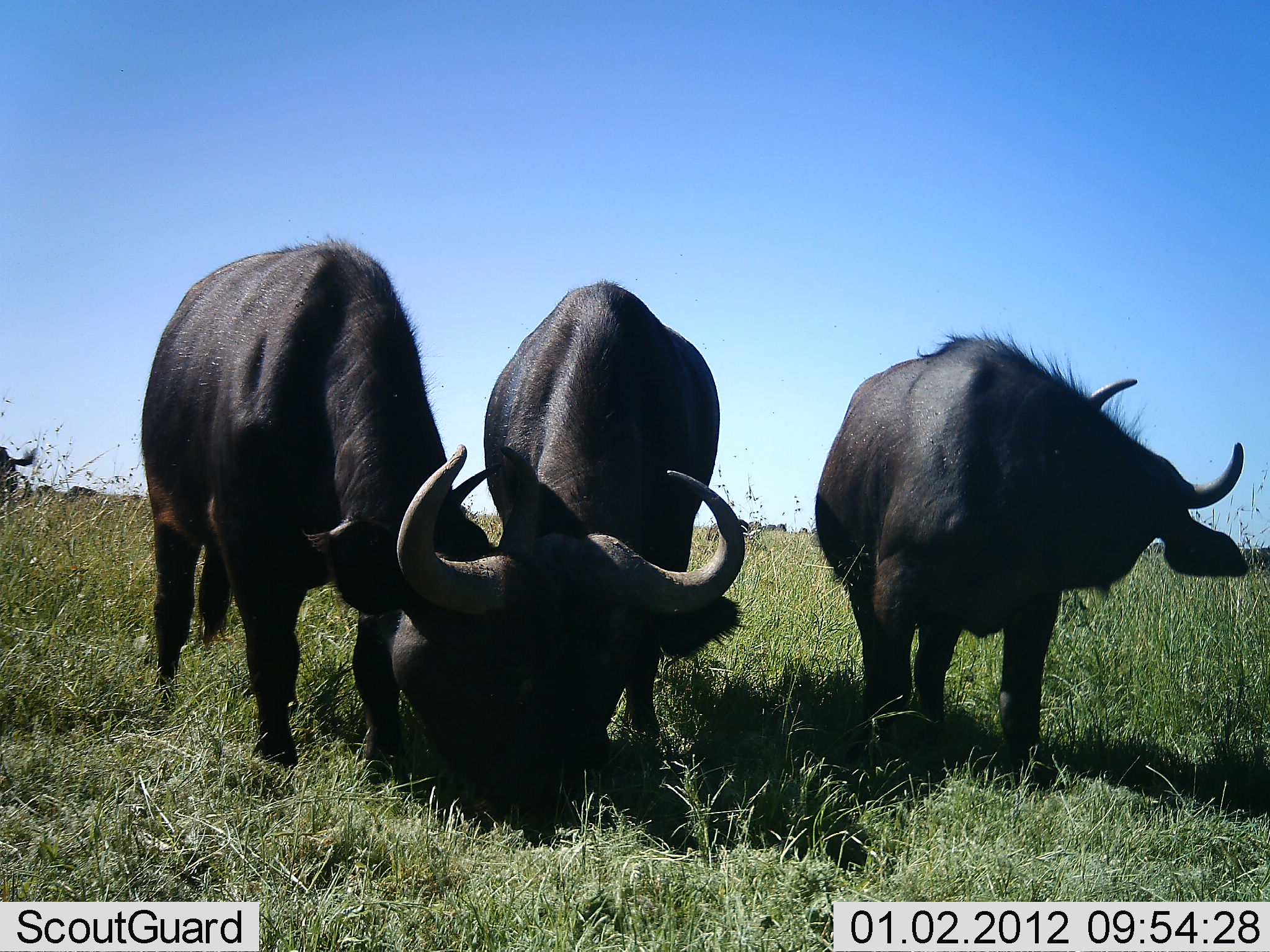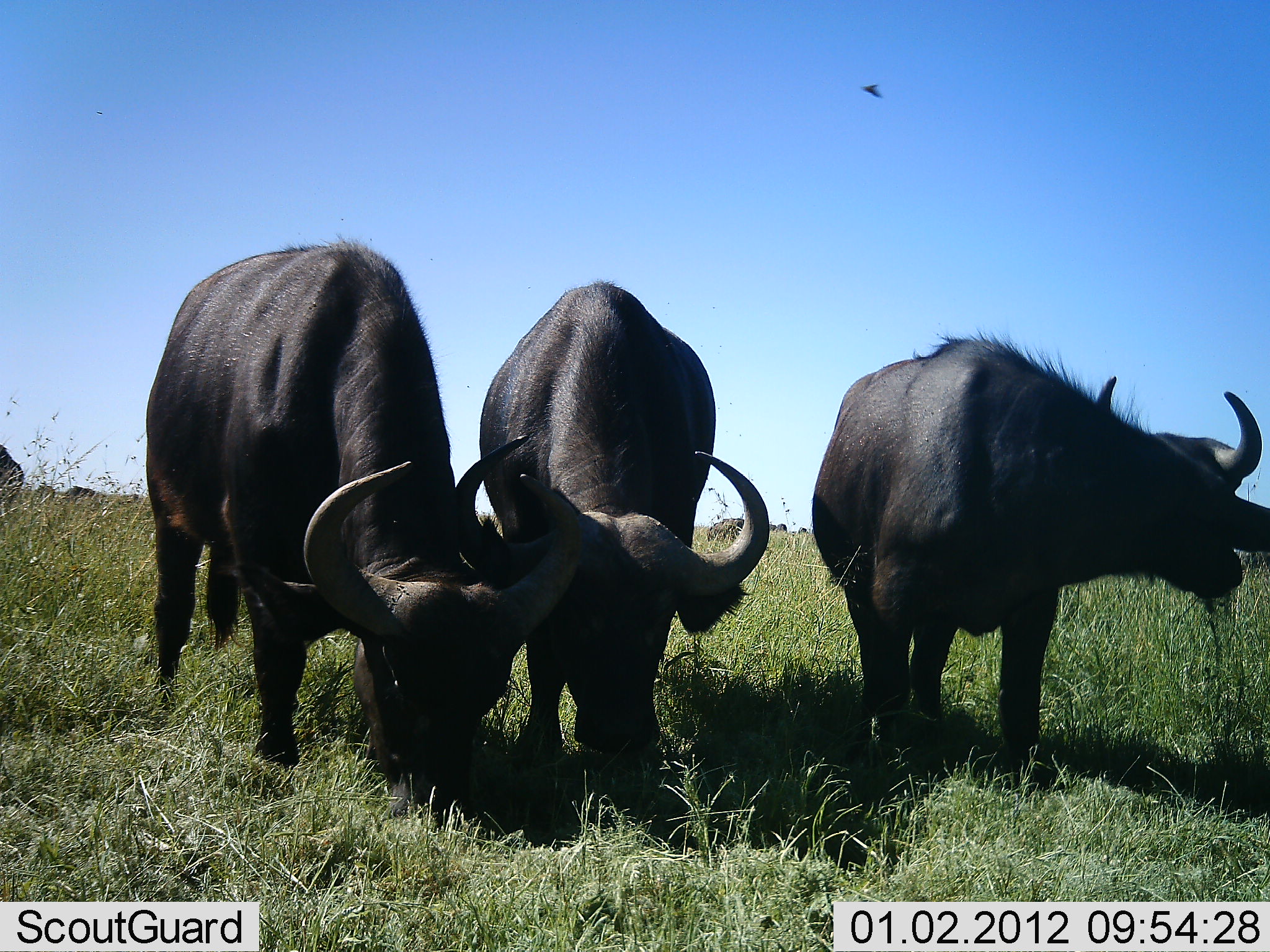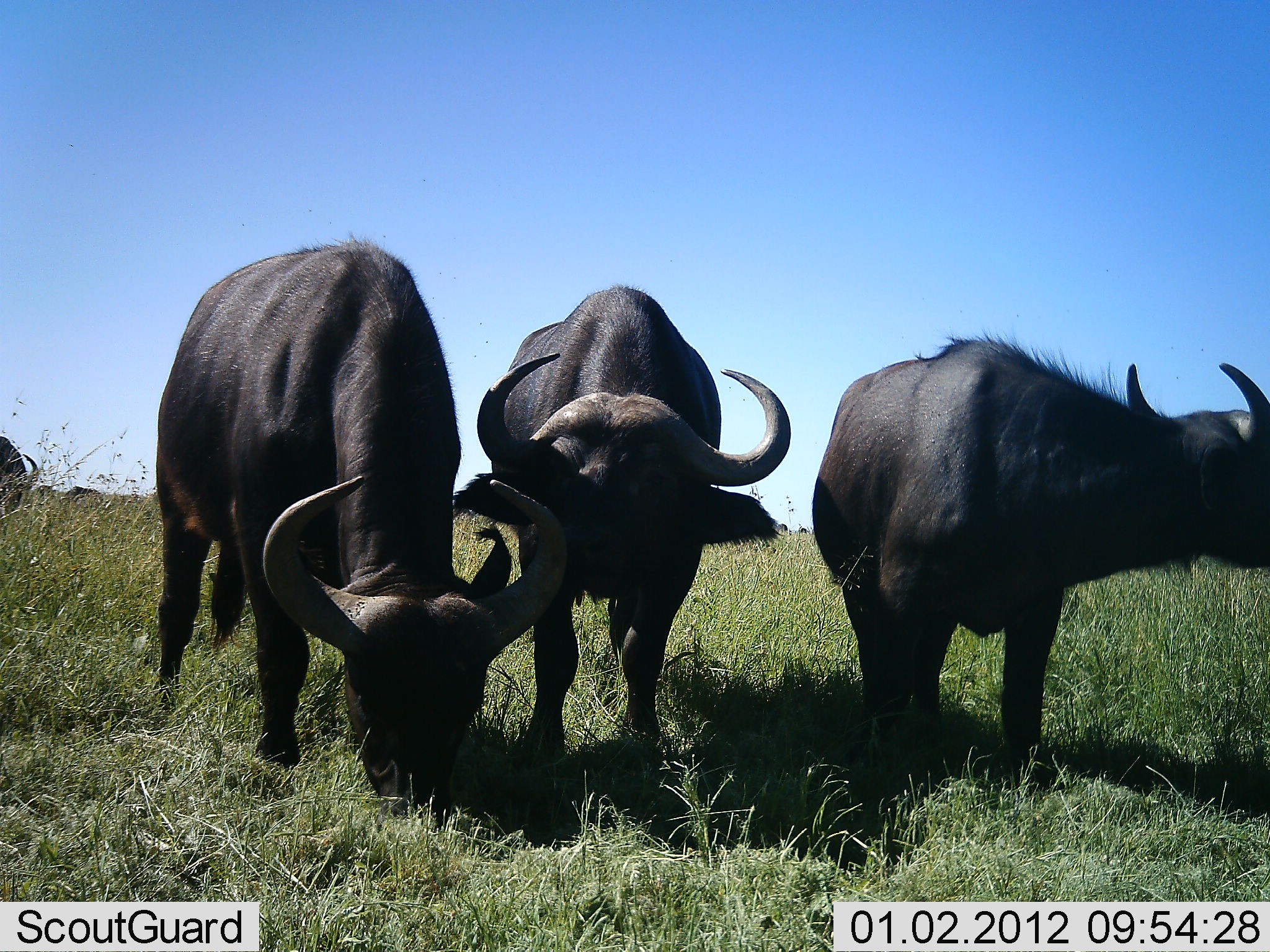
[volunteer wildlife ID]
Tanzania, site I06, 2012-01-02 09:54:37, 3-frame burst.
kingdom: Animalia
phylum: Chordata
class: Mammalia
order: Artiodactyla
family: Bovidae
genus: Syncerus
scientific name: Syncerus caffer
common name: cape buffalo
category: buffalo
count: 4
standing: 52%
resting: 0%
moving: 4%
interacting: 4%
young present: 4%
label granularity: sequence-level